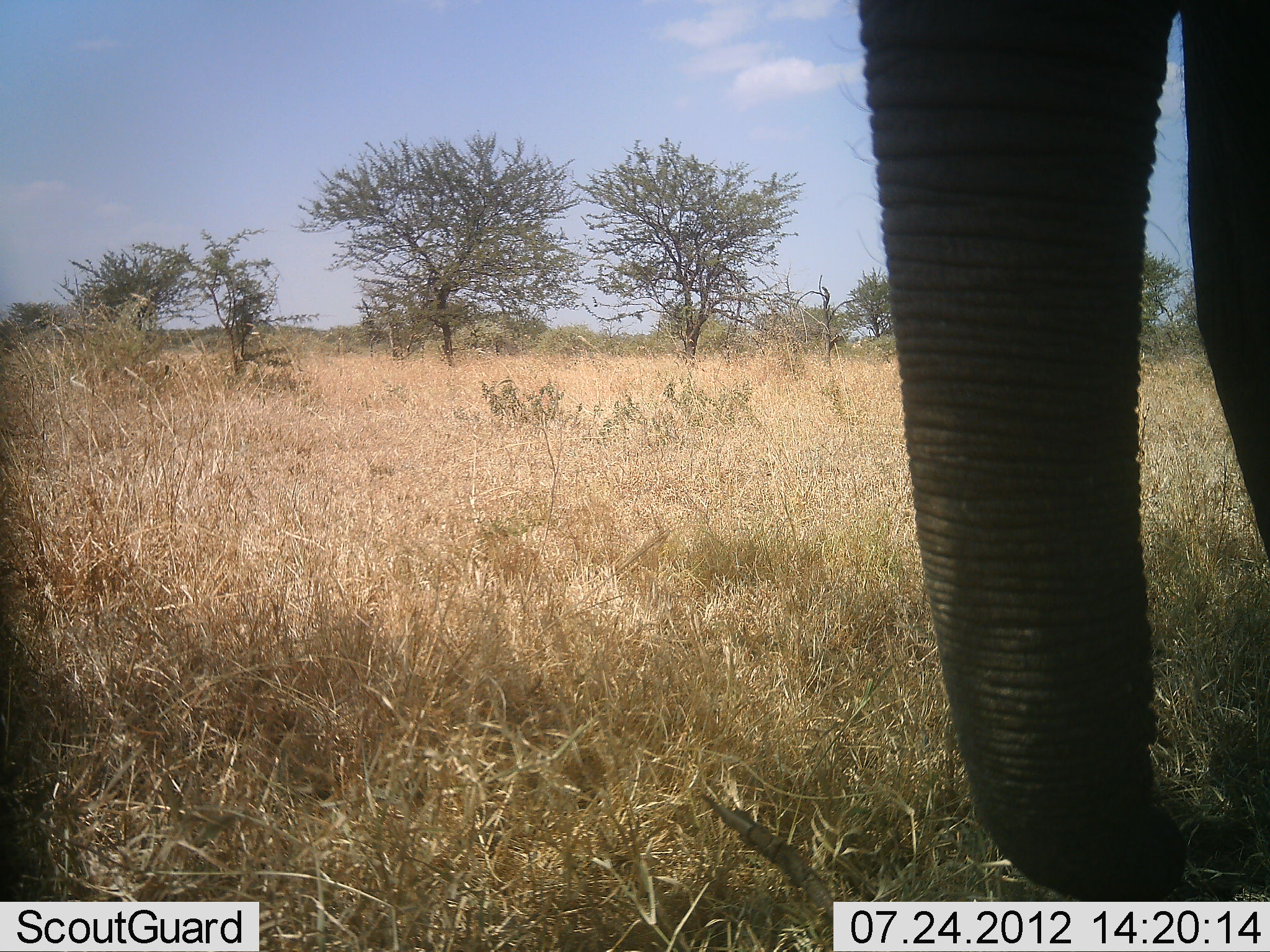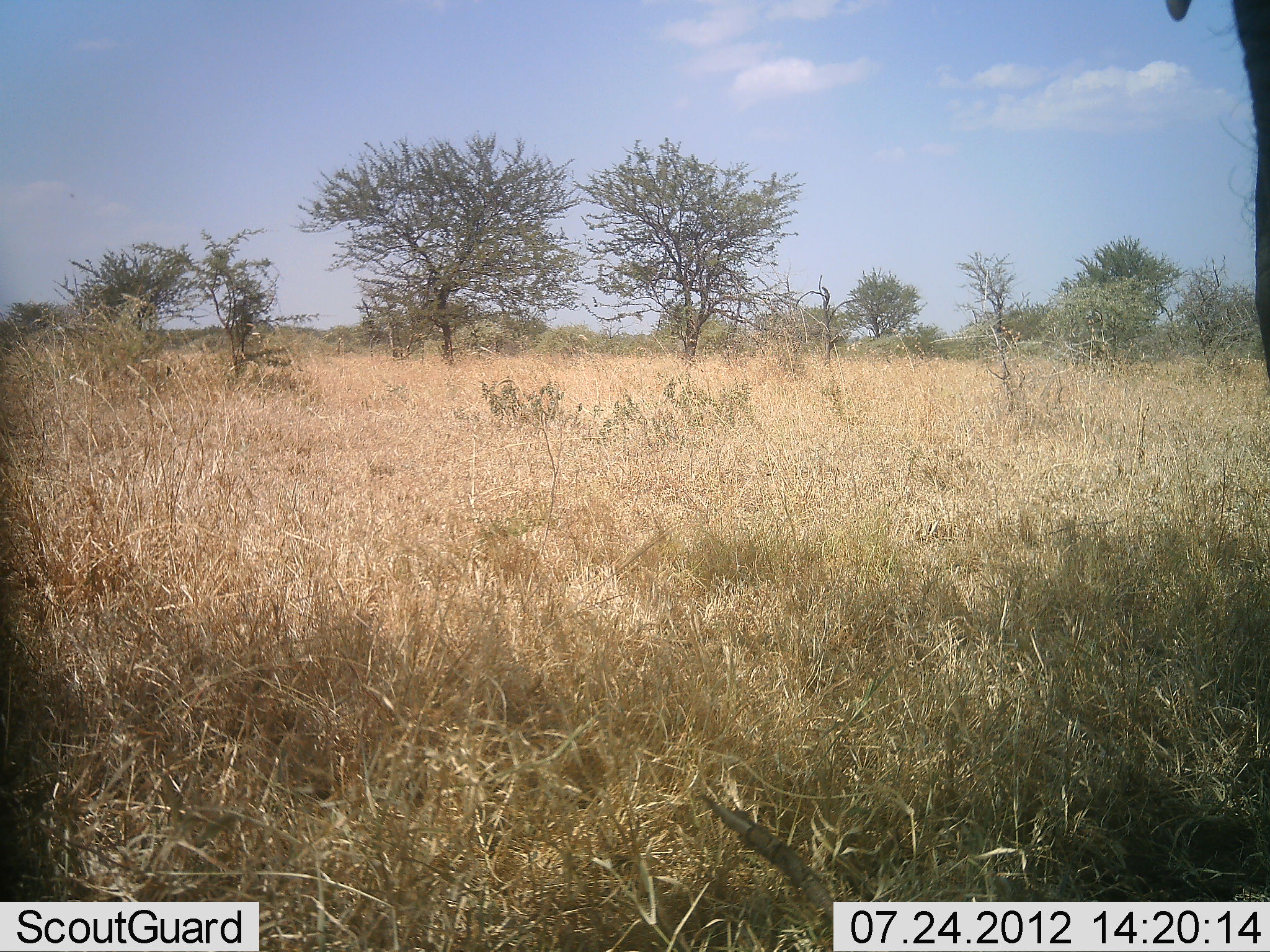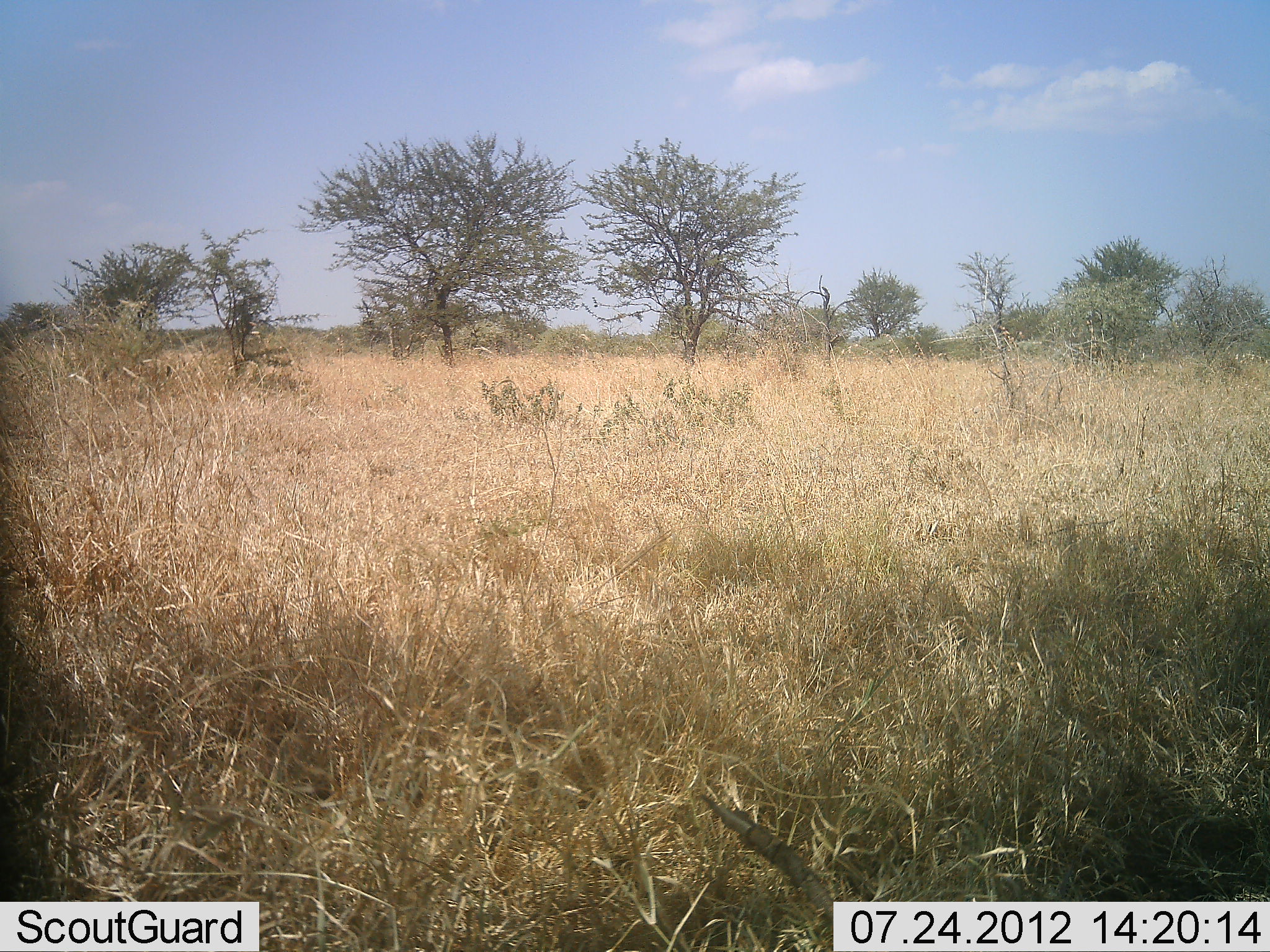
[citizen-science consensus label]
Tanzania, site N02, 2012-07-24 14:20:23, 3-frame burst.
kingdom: Animalia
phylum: Chordata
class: Mammalia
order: Proboscidea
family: Elephantidae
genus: Loxodonta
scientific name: Loxodonta africana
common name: african bush elephant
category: elephant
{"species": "elephant (african bush elephant) (Loxodonta africana)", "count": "1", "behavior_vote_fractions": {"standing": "20%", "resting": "0%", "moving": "80%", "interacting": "0%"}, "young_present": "0%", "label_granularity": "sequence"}